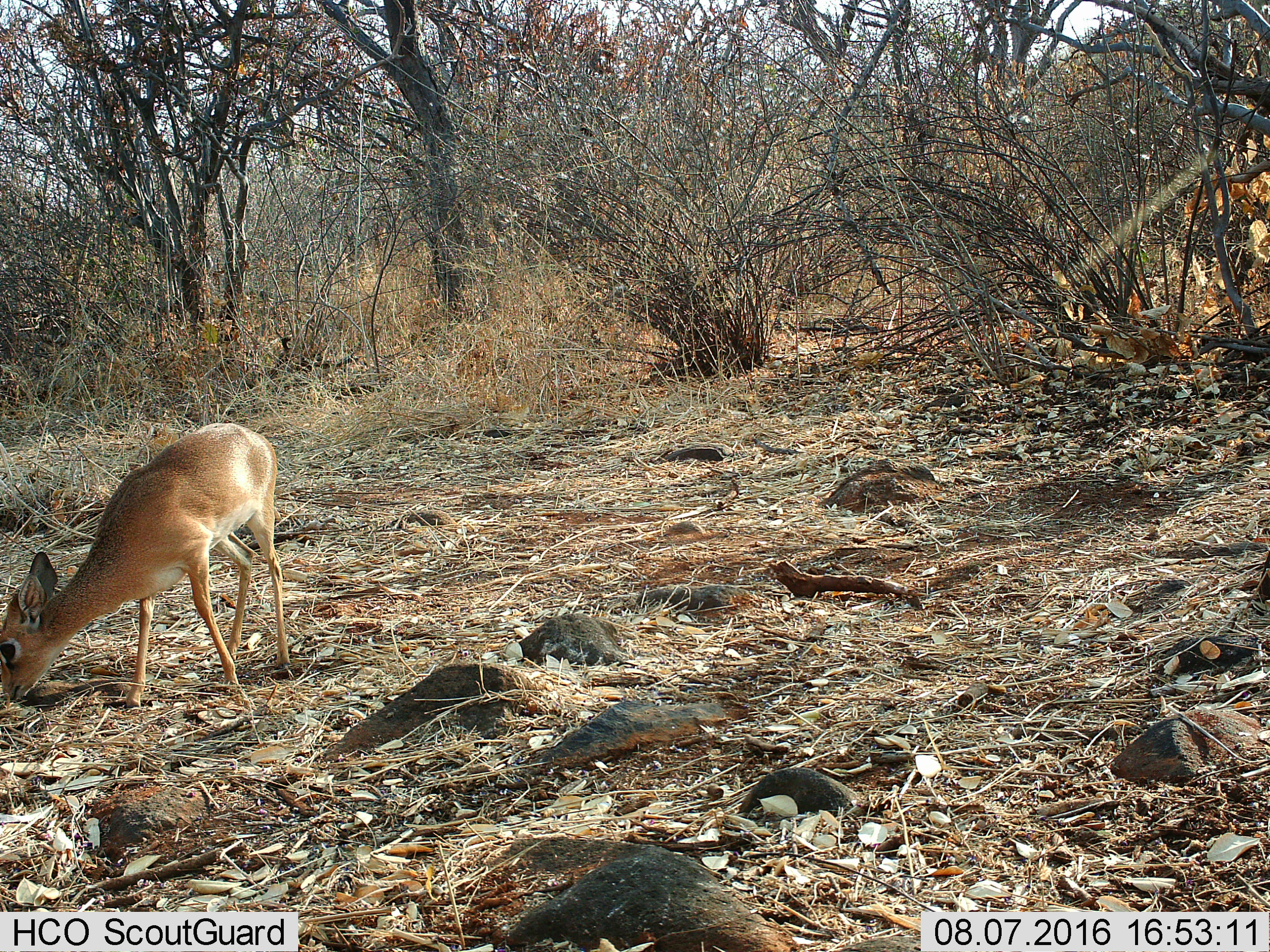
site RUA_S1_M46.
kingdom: Animalia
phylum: Chordata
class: Mammalia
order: Artiodactyla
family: Bovidae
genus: Madoqua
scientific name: Madoqua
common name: dik-dik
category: dikdik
Dikdik (dik-dik) (Madoqua), count 1. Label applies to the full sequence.